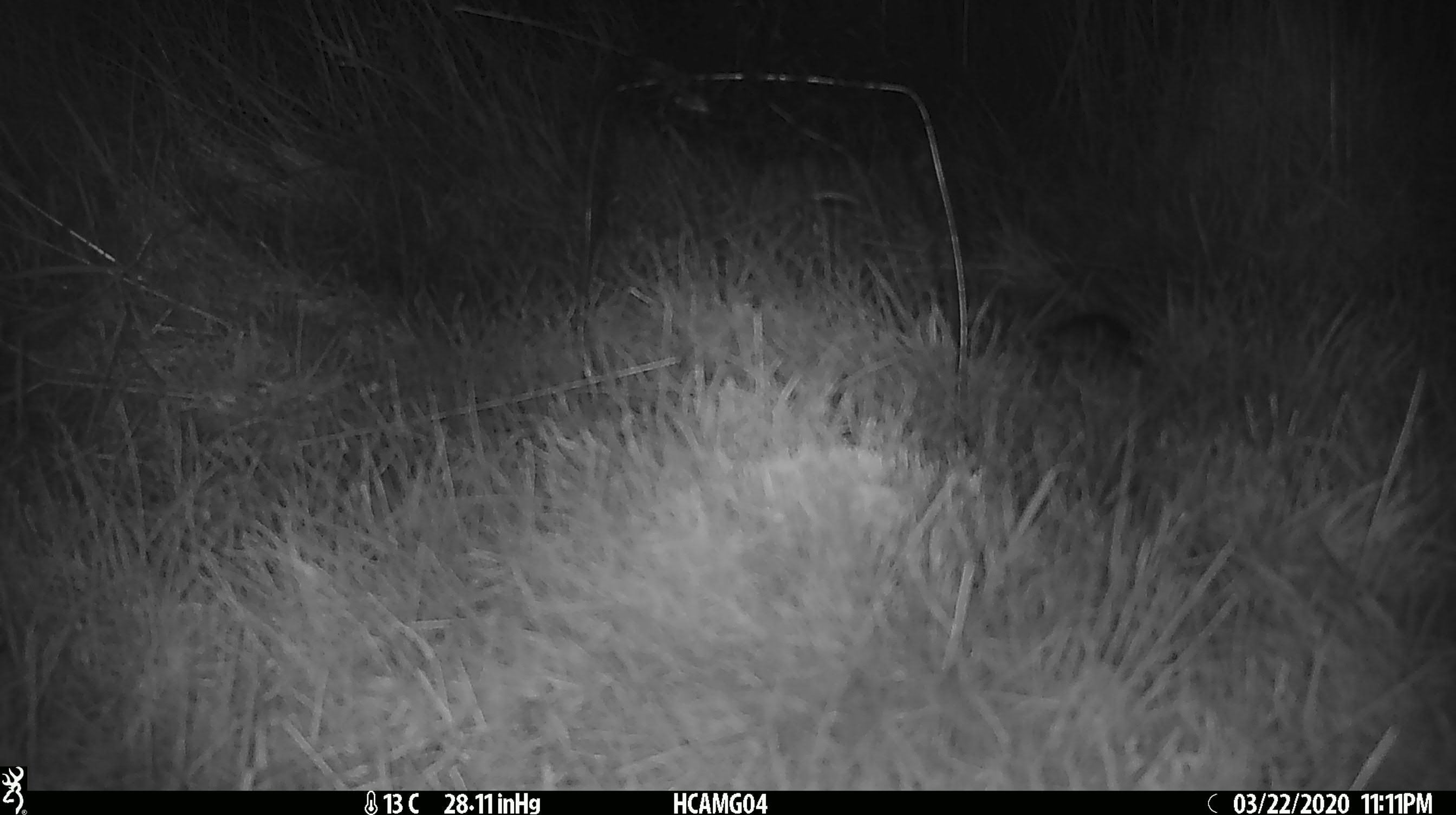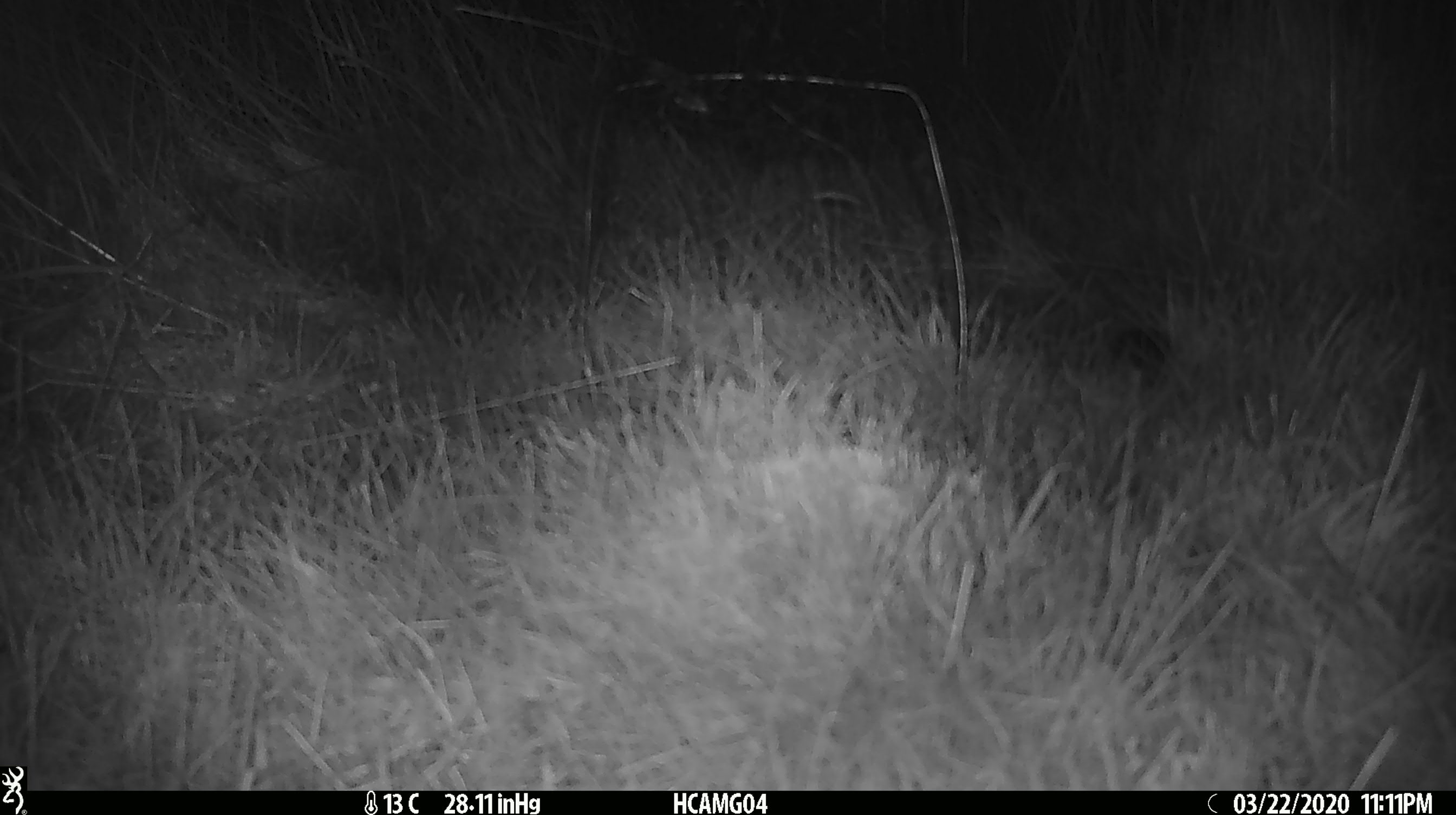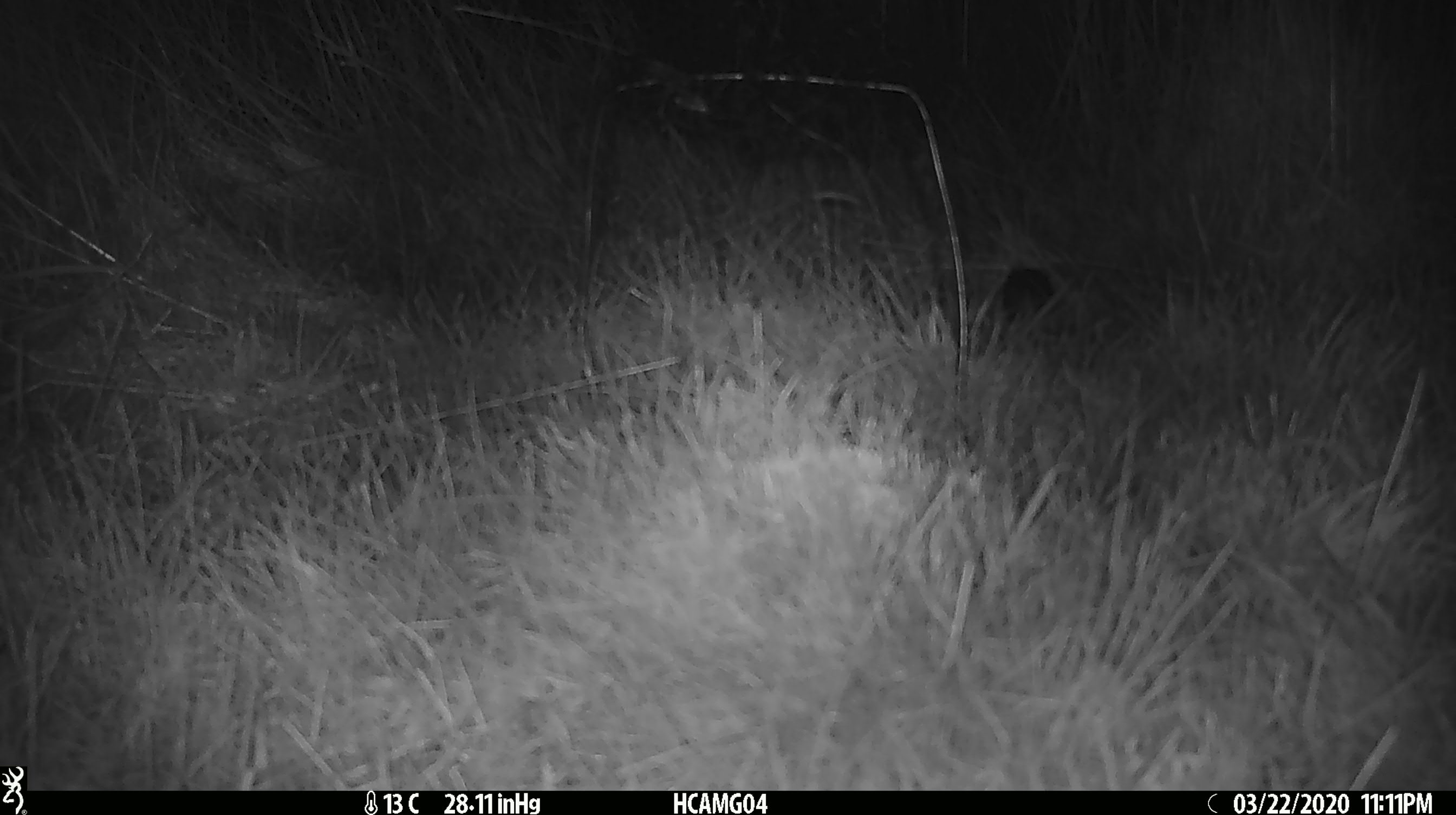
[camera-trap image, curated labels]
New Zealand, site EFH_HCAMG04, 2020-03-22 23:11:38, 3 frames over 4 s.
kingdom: Animalia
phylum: Chordata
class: Mammalia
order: Rodentia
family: Muridae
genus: Mus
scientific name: Mus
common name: mouse